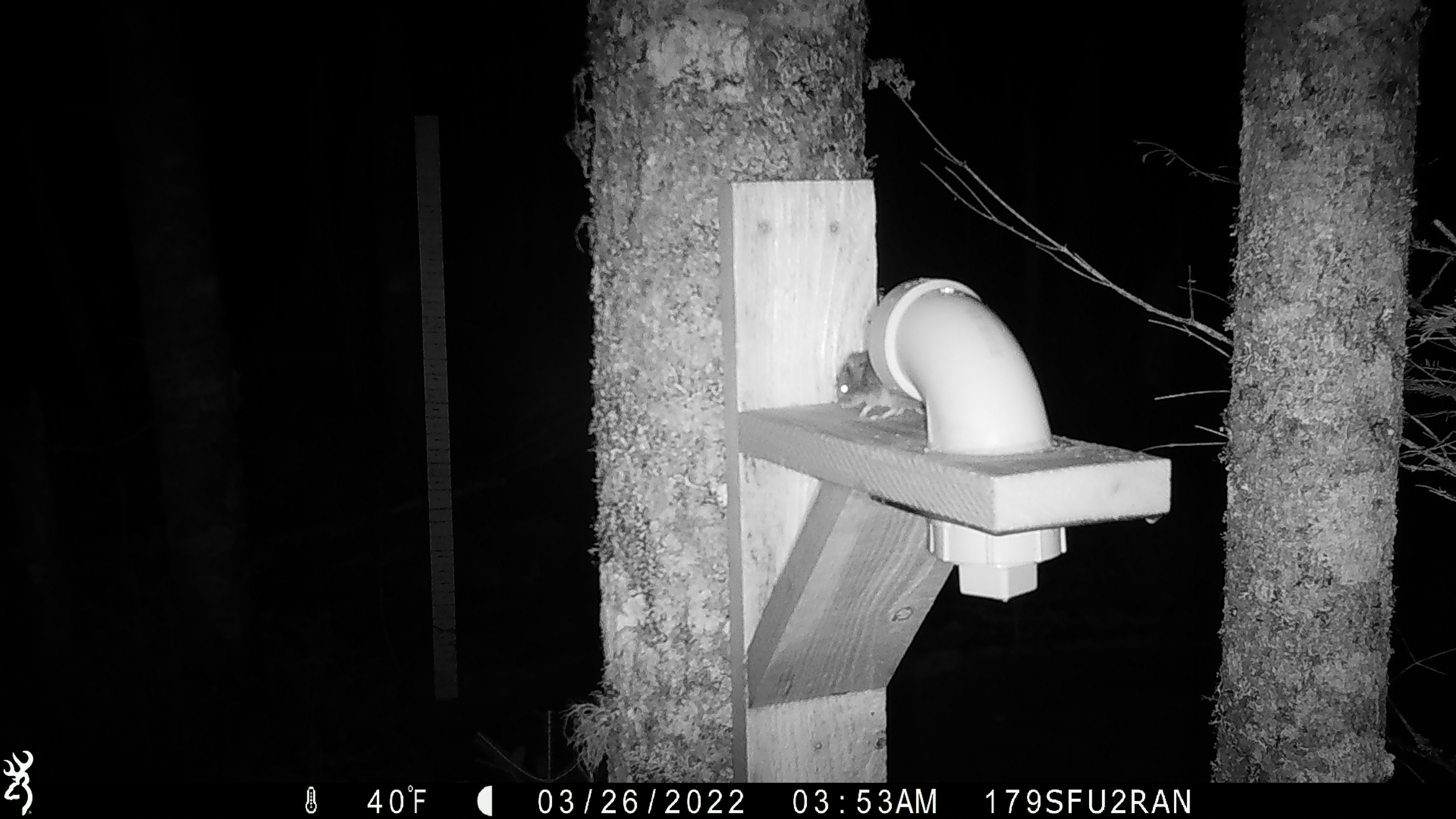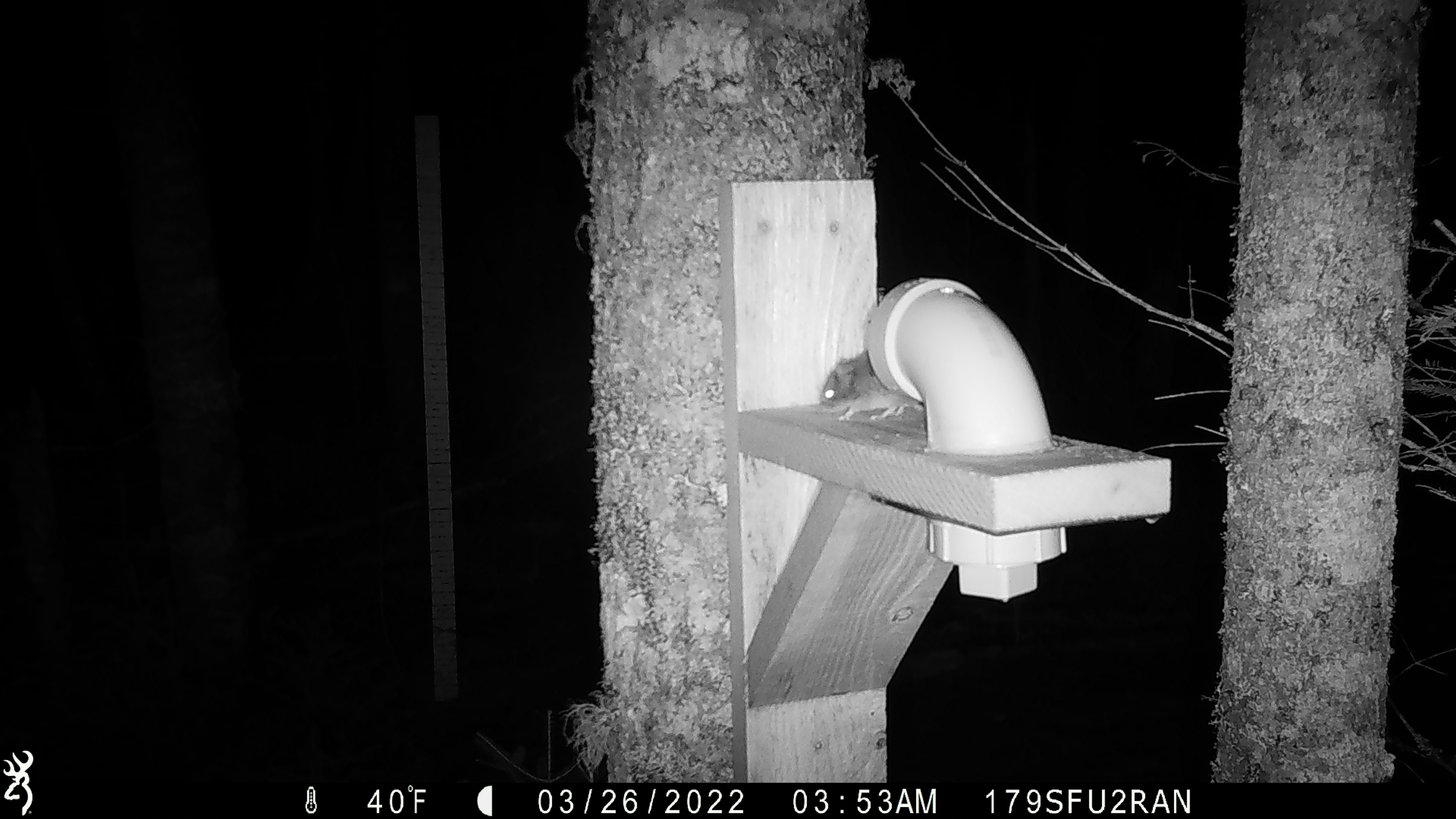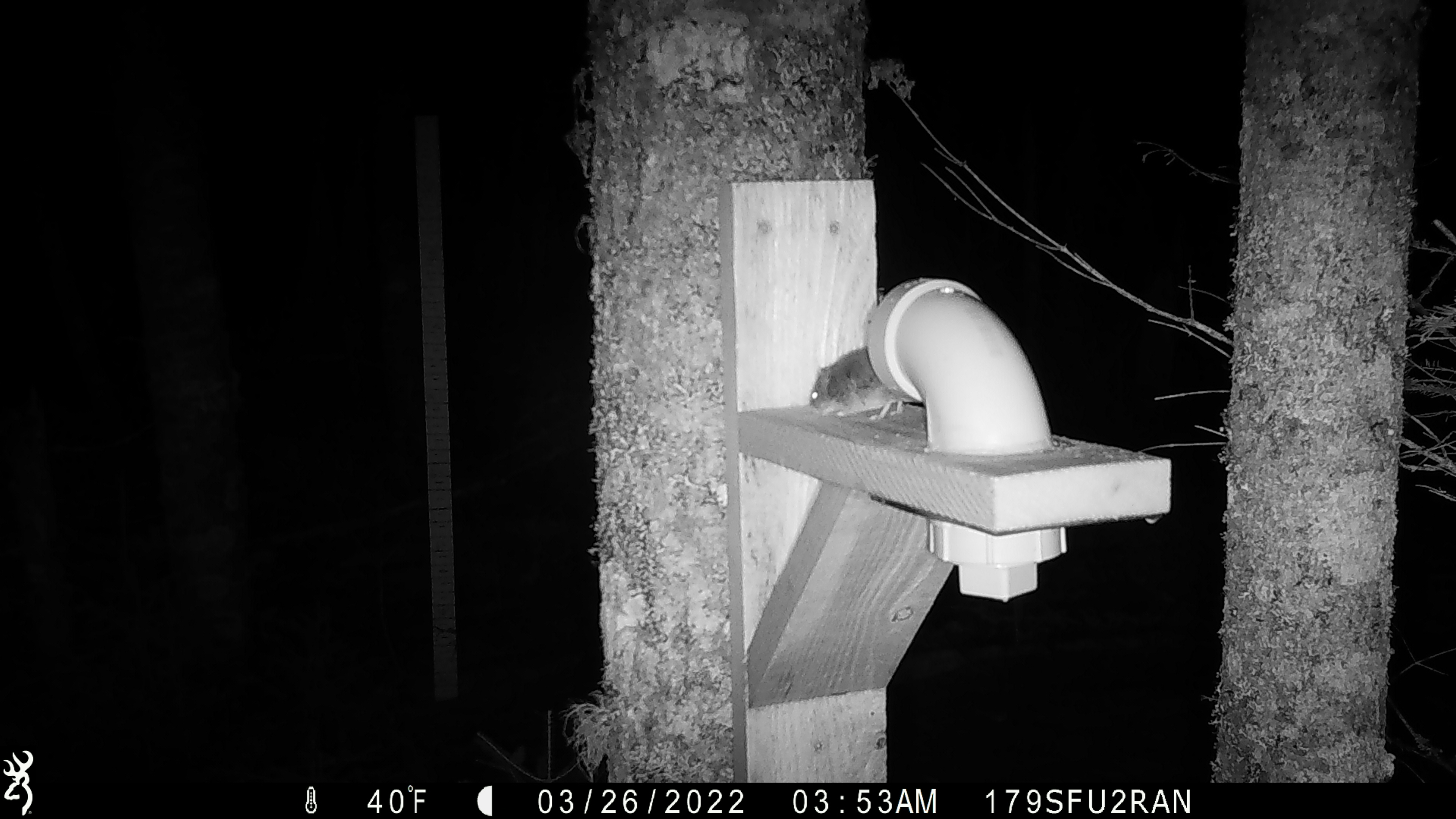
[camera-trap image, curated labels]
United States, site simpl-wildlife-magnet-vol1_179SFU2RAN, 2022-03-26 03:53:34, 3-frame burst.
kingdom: Animalia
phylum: Chordata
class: Mammalia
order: Rodentia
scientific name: Rodentia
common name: mouse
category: mouse sp.